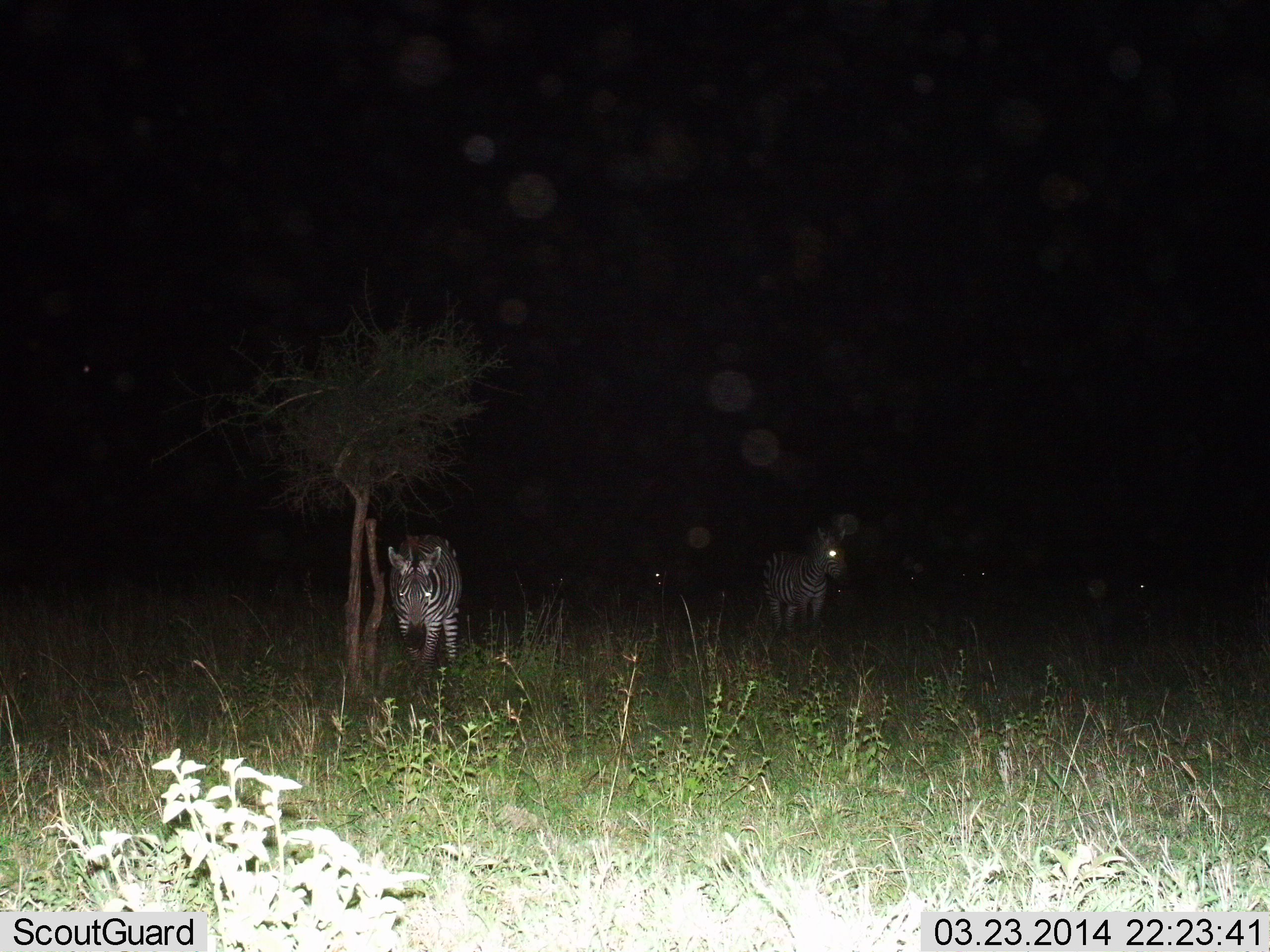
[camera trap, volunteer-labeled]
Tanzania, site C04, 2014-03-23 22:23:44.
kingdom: Animalia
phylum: Chordata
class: Mammalia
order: Perissodactyla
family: Equidae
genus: Equus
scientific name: Equus quagga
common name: plains zebra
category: zebra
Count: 2.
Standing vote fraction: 73%.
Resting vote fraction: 0%.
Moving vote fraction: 35%.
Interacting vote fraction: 0%.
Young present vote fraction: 0%.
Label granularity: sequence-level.